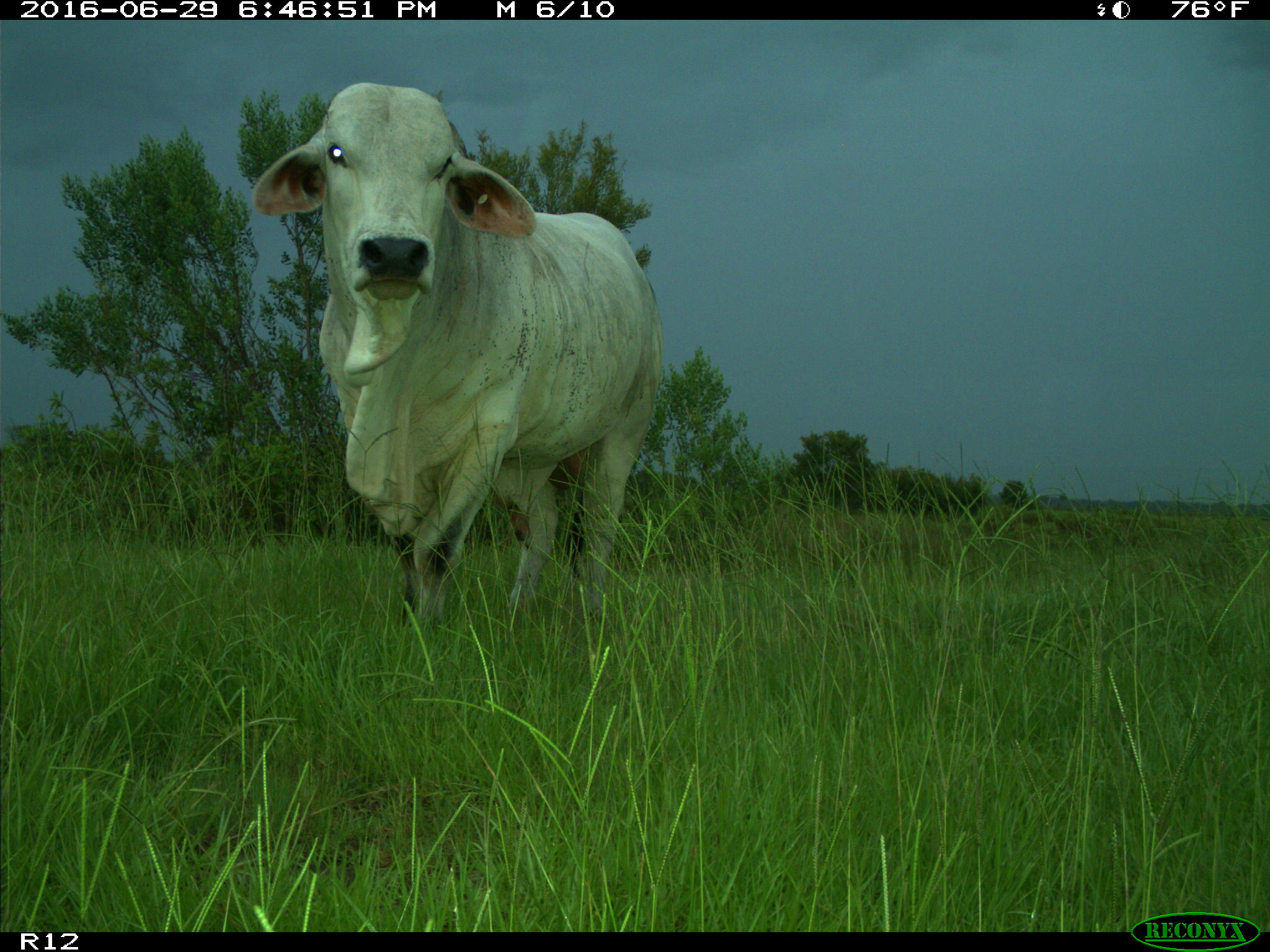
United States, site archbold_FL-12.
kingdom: Animalia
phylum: Chordata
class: Mammalia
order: Artiodactyla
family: Bovidae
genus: Bos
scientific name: Bos taurus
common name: domestic cow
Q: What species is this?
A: Bos taurus (domestic cow).